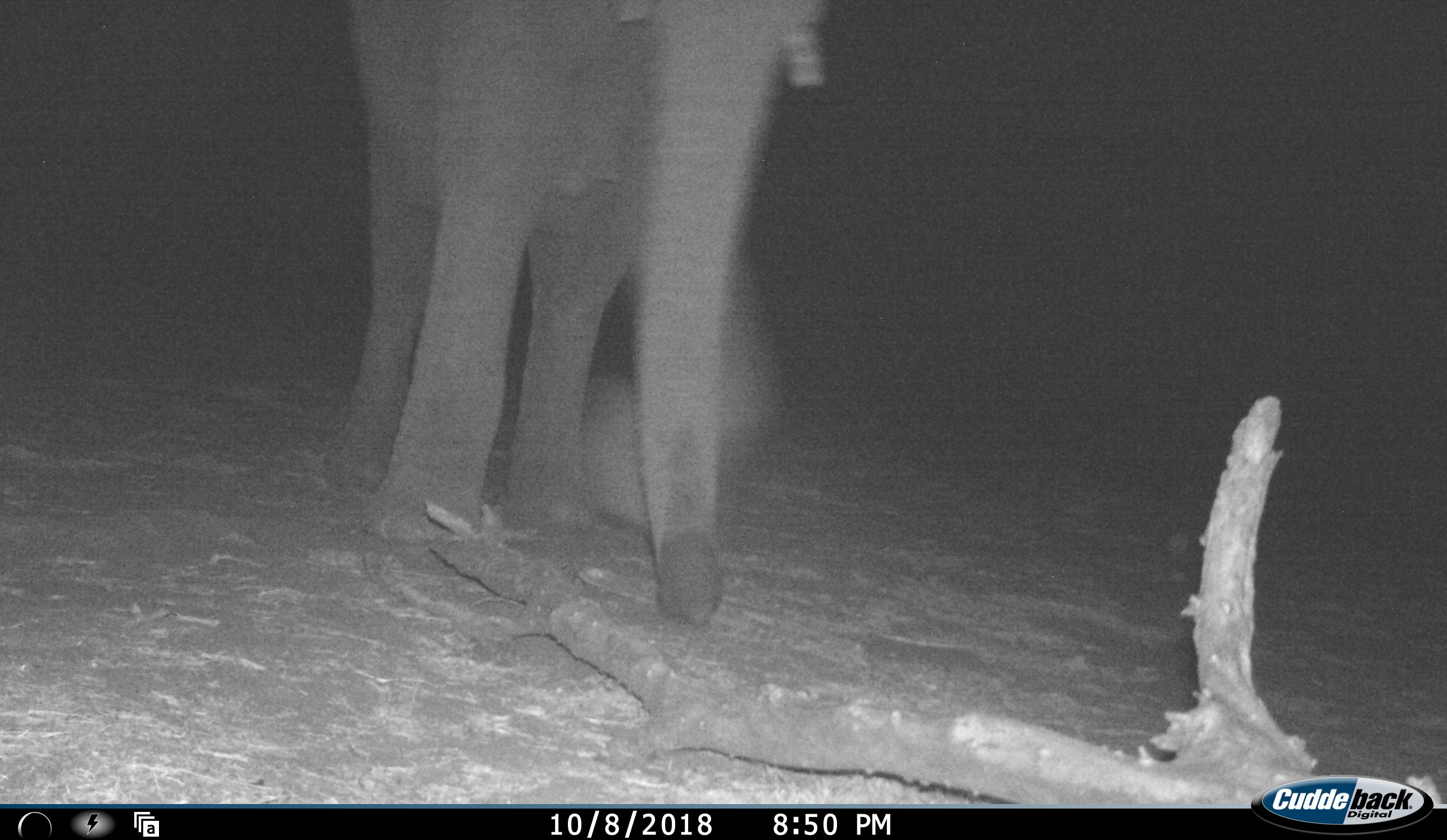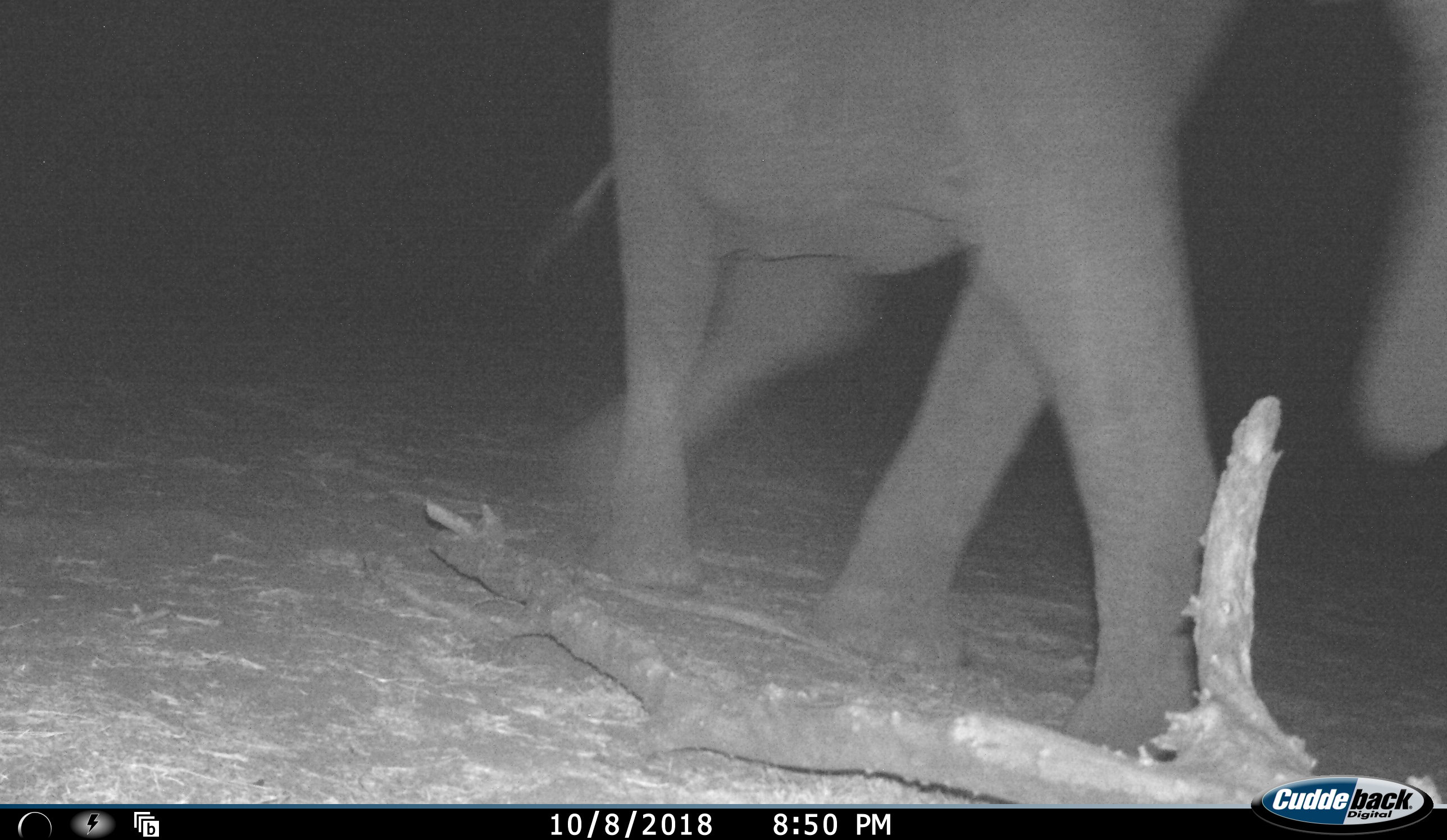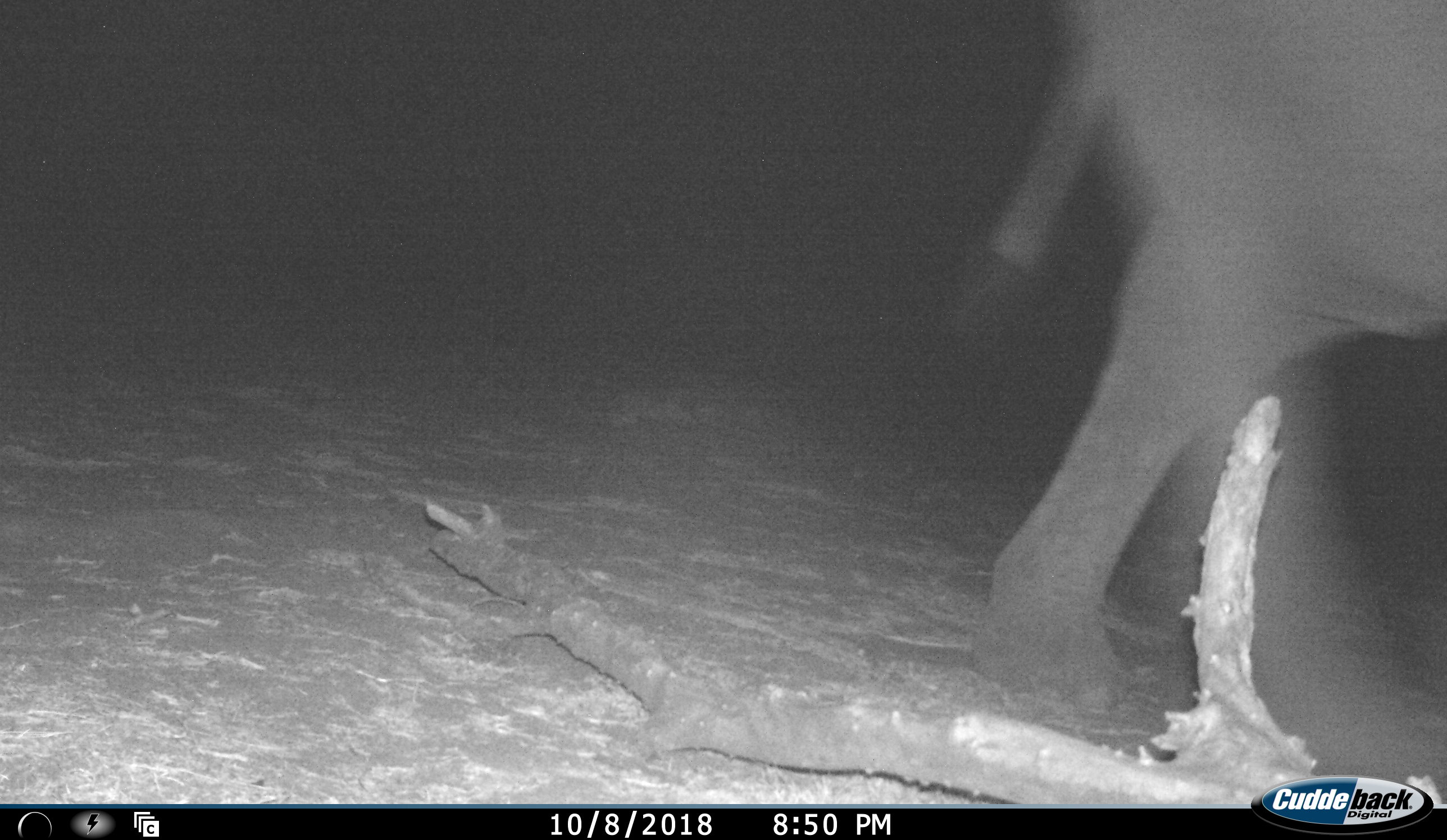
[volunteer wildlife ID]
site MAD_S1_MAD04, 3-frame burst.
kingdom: Animalia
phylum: Chordata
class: Mammalia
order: Proboscidea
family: Elephantidae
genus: Loxodonta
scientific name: Loxodonta africana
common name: african bush elephant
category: elephant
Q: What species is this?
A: Elephant (african bush elephant) (Loxodonta africana).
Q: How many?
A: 1.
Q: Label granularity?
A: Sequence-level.